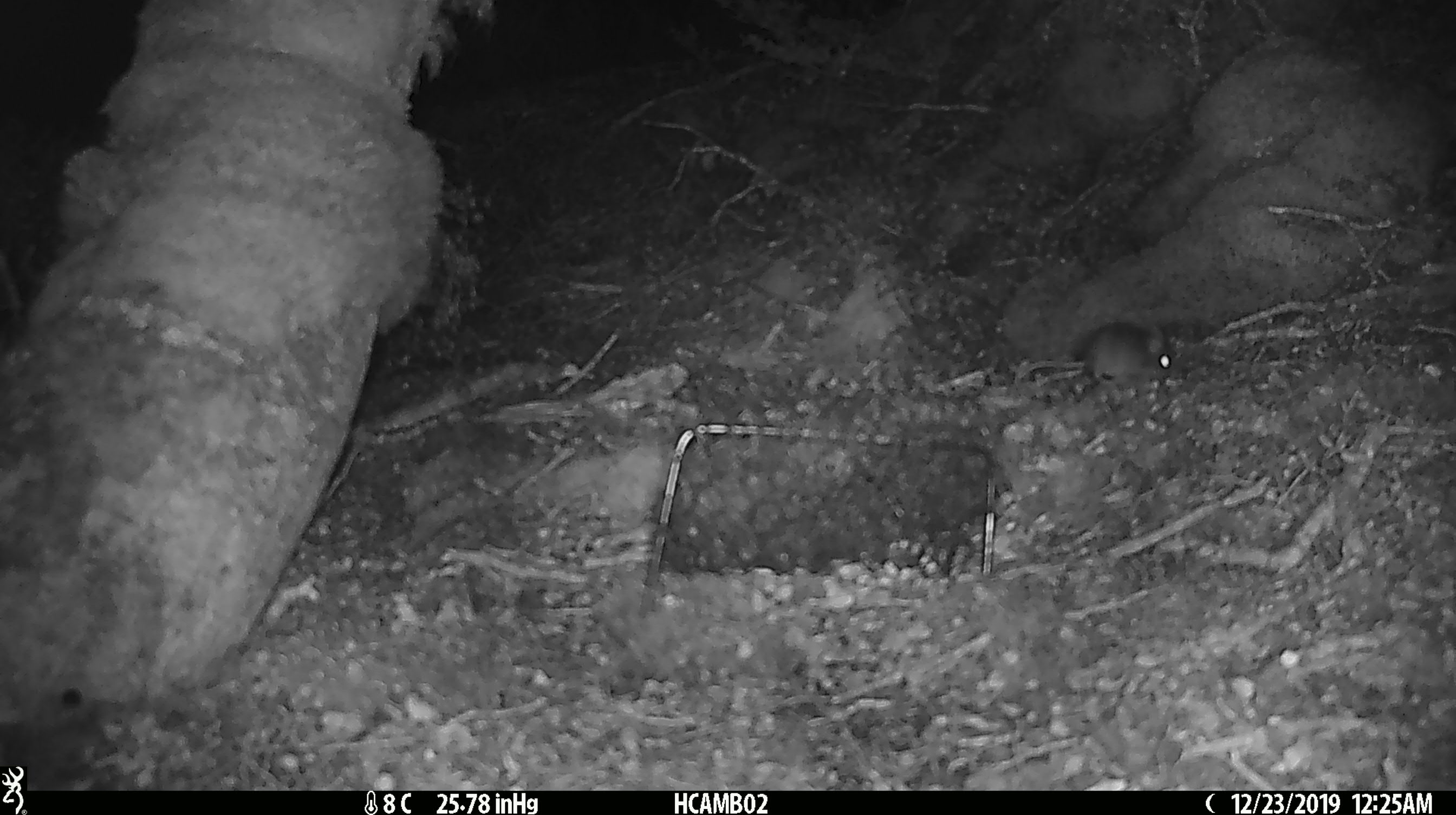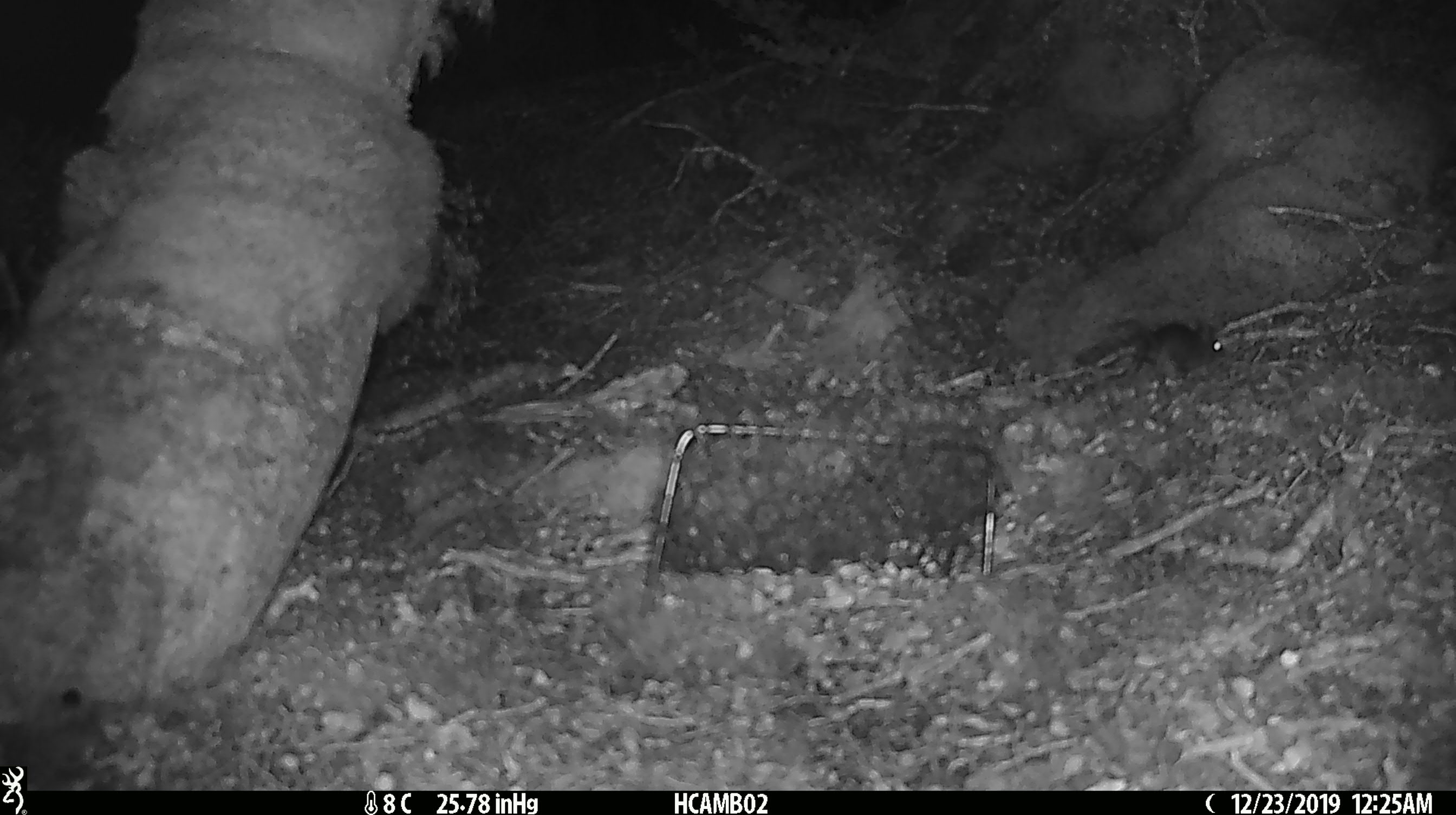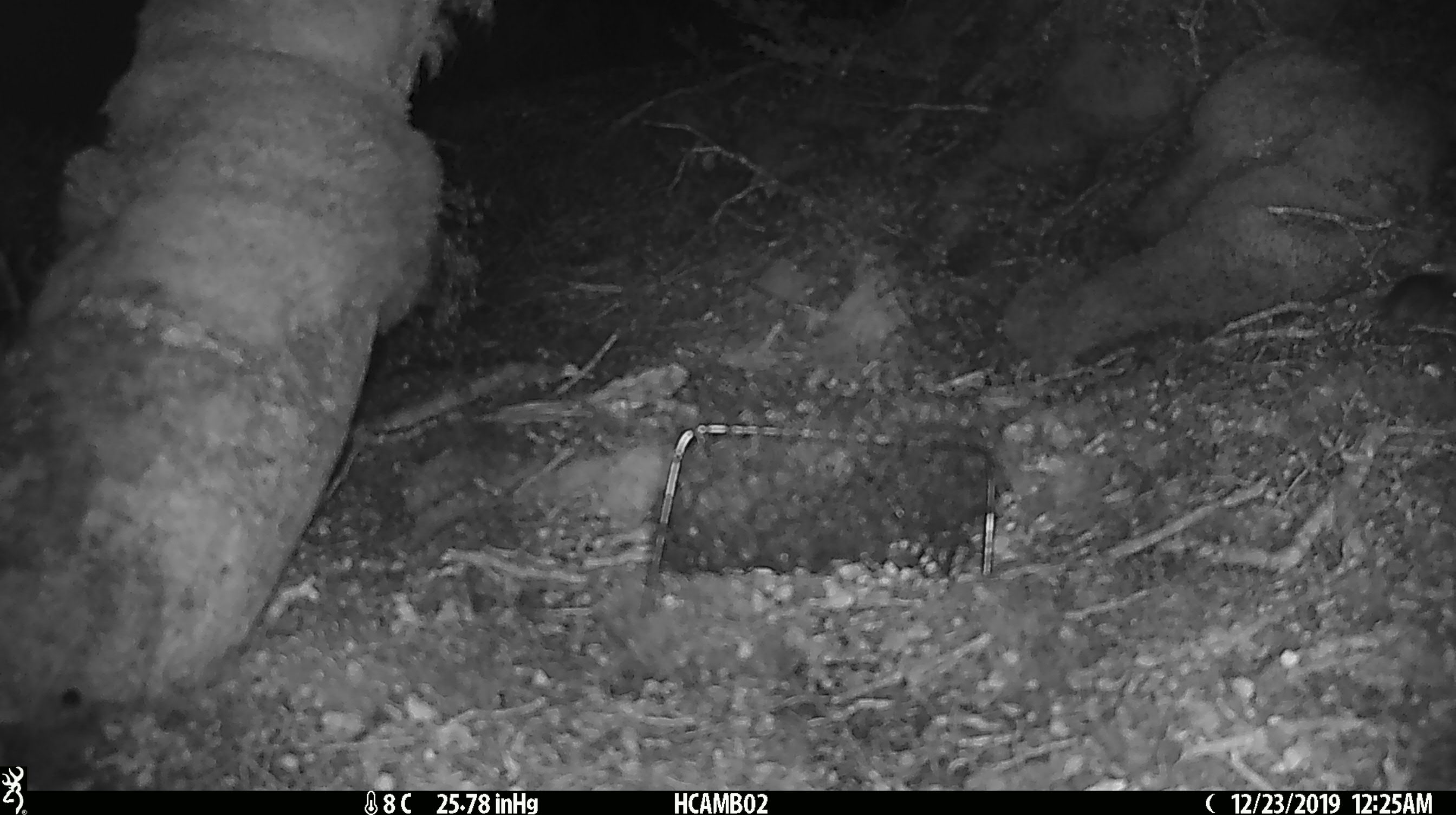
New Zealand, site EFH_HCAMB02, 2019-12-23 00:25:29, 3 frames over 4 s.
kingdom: Animalia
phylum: Chordata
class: Mammalia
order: Rodentia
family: Muridae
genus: Mus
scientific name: Mus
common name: mouse